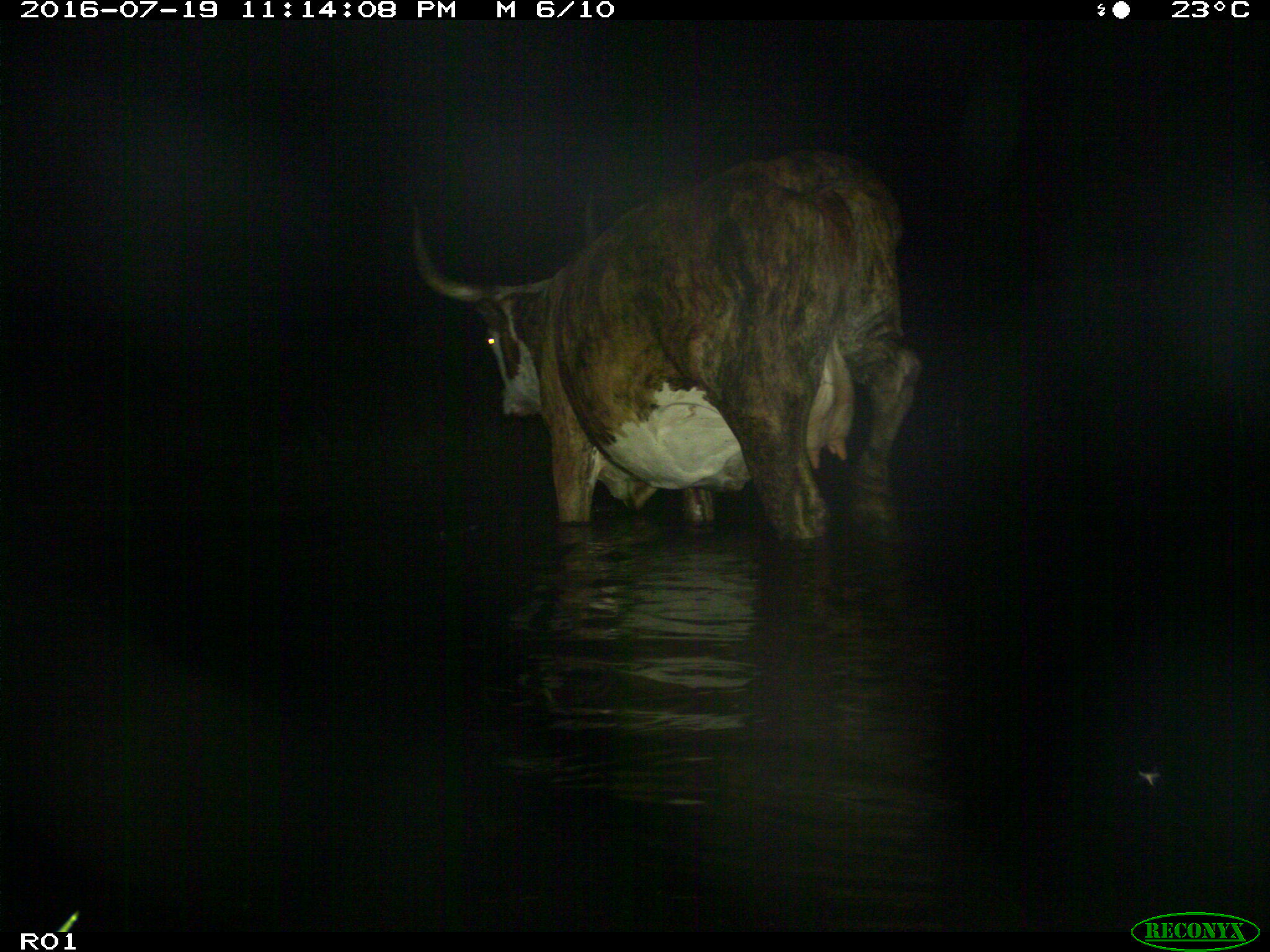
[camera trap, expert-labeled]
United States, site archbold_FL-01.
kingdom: Animalia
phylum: Chordata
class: Mammalia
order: Artiodactyla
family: Bovidae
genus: Bos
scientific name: Bos taurus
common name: domestic cow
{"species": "Bos taurus (domestic cow)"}